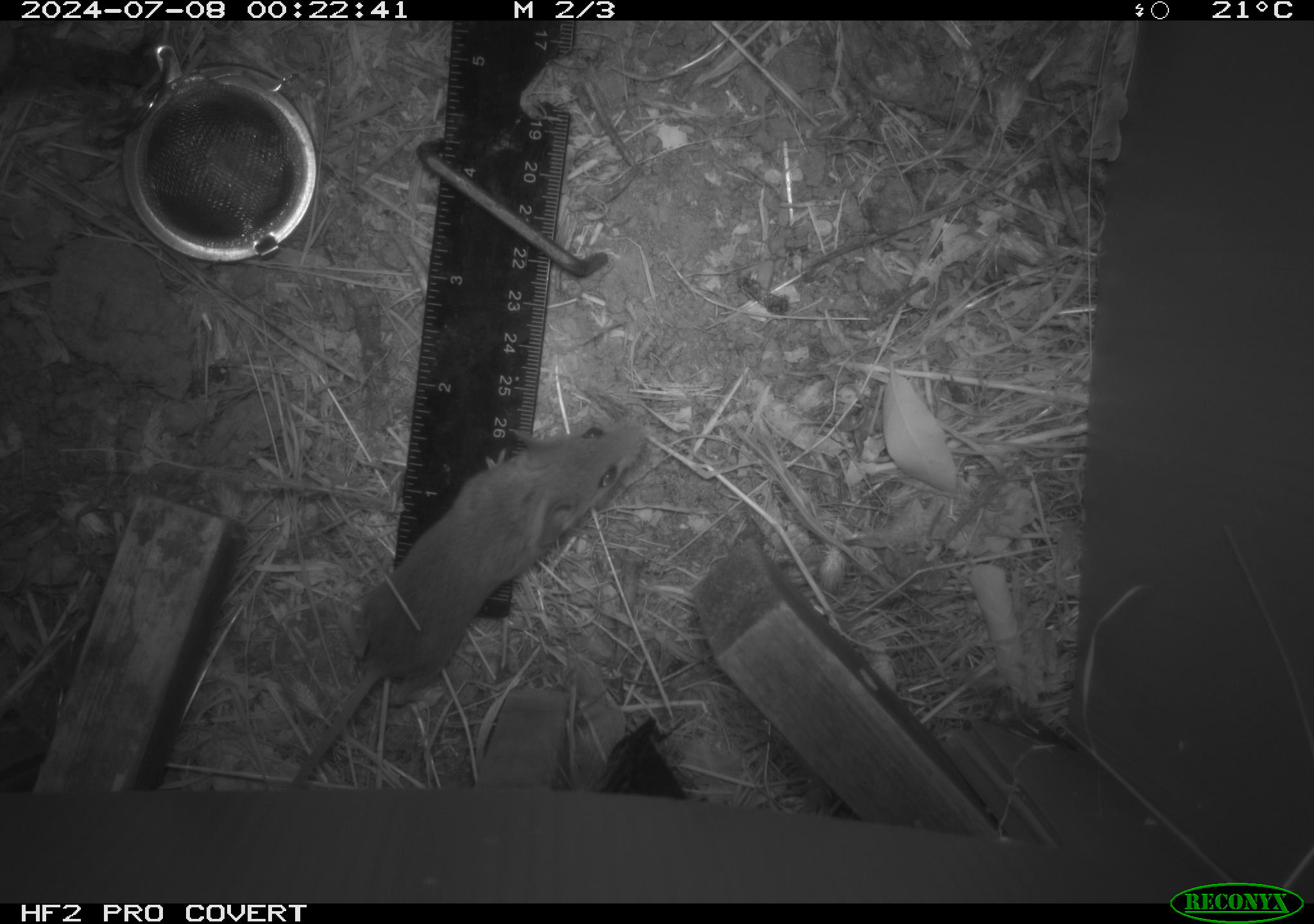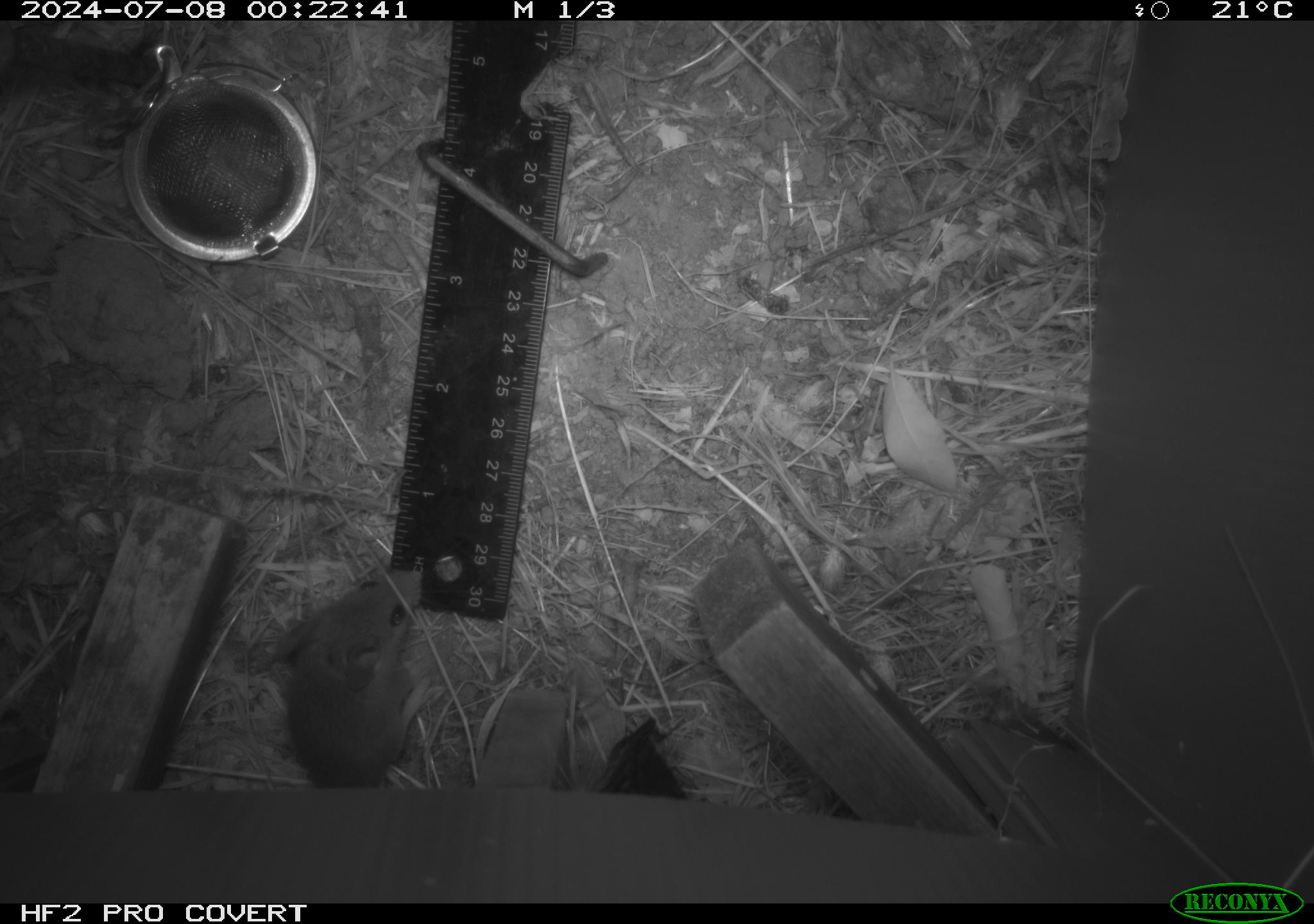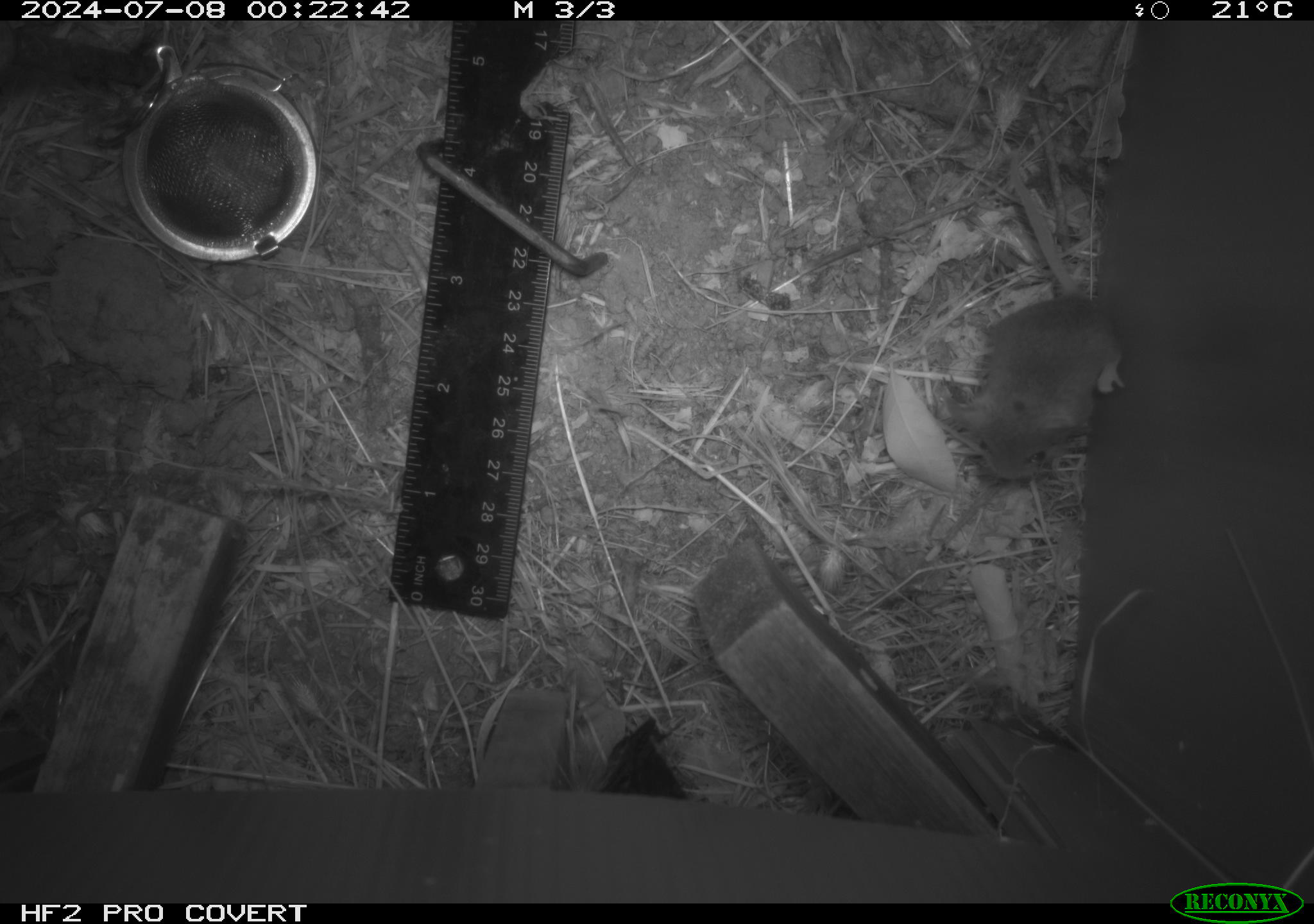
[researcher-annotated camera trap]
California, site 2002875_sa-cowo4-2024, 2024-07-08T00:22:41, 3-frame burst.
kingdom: Animalia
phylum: Chordata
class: Mammalia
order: Rodentia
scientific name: Rodentia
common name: mouse species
Mouse species (Rodentia).